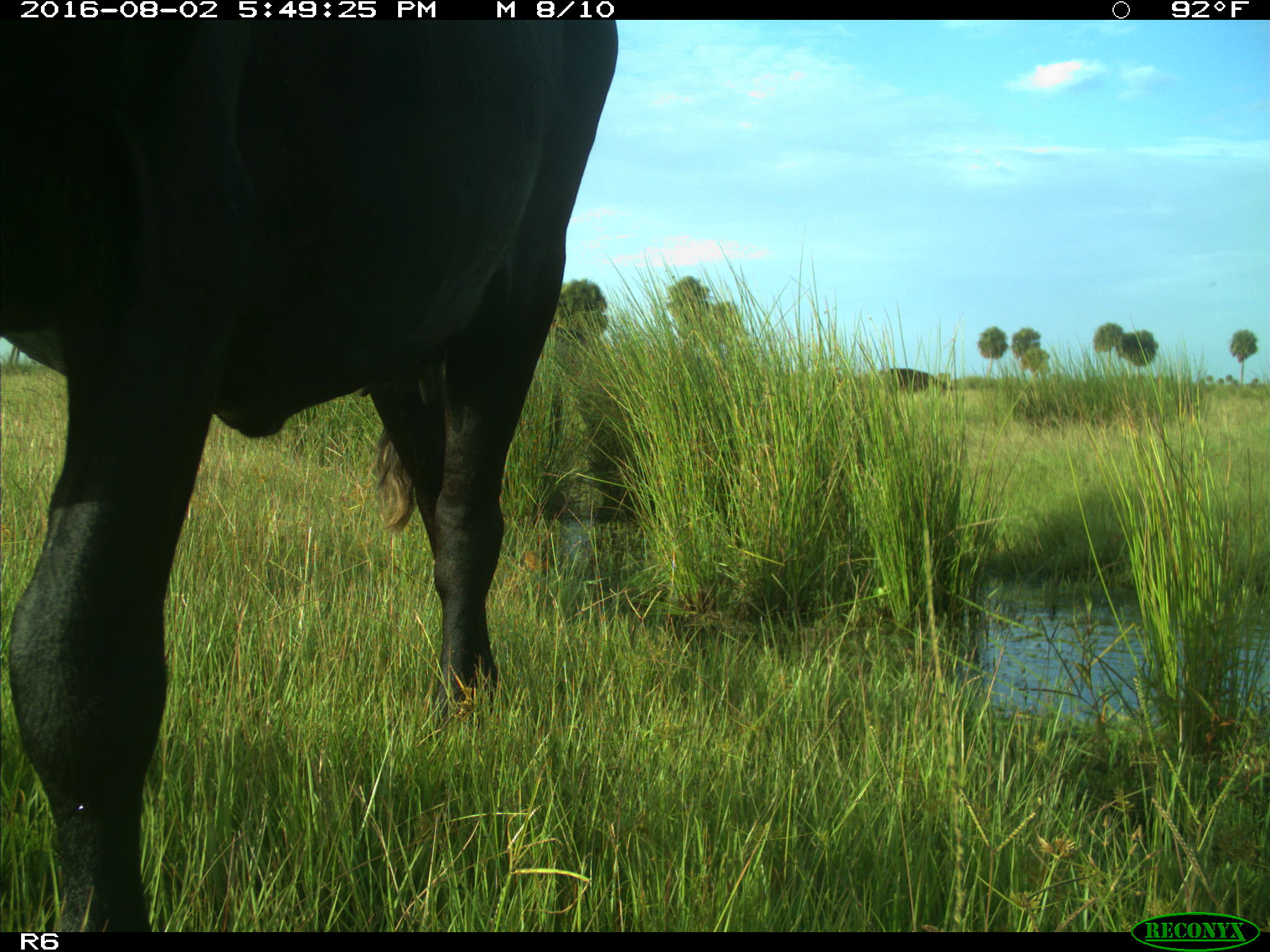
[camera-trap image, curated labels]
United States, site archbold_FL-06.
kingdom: Animalia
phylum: Chordata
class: Mammalia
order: Artiodactyla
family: Bovidae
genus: Bos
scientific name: Bos taurus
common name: domestic cow